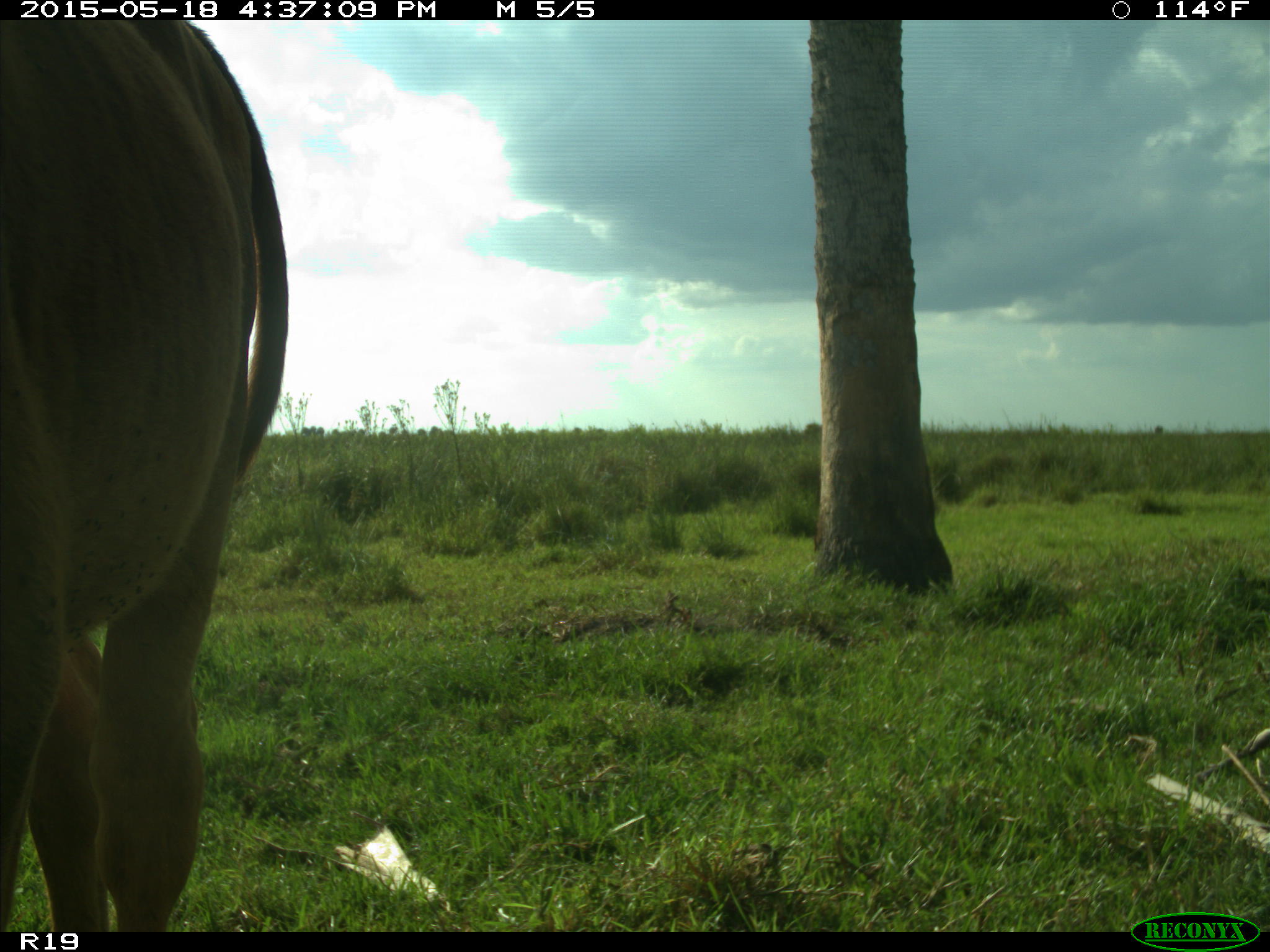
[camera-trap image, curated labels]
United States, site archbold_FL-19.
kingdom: Animalia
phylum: Chordata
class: Mammalia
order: Artiodactyla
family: Bovidae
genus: Bos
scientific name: Bos taurus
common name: domestic cow